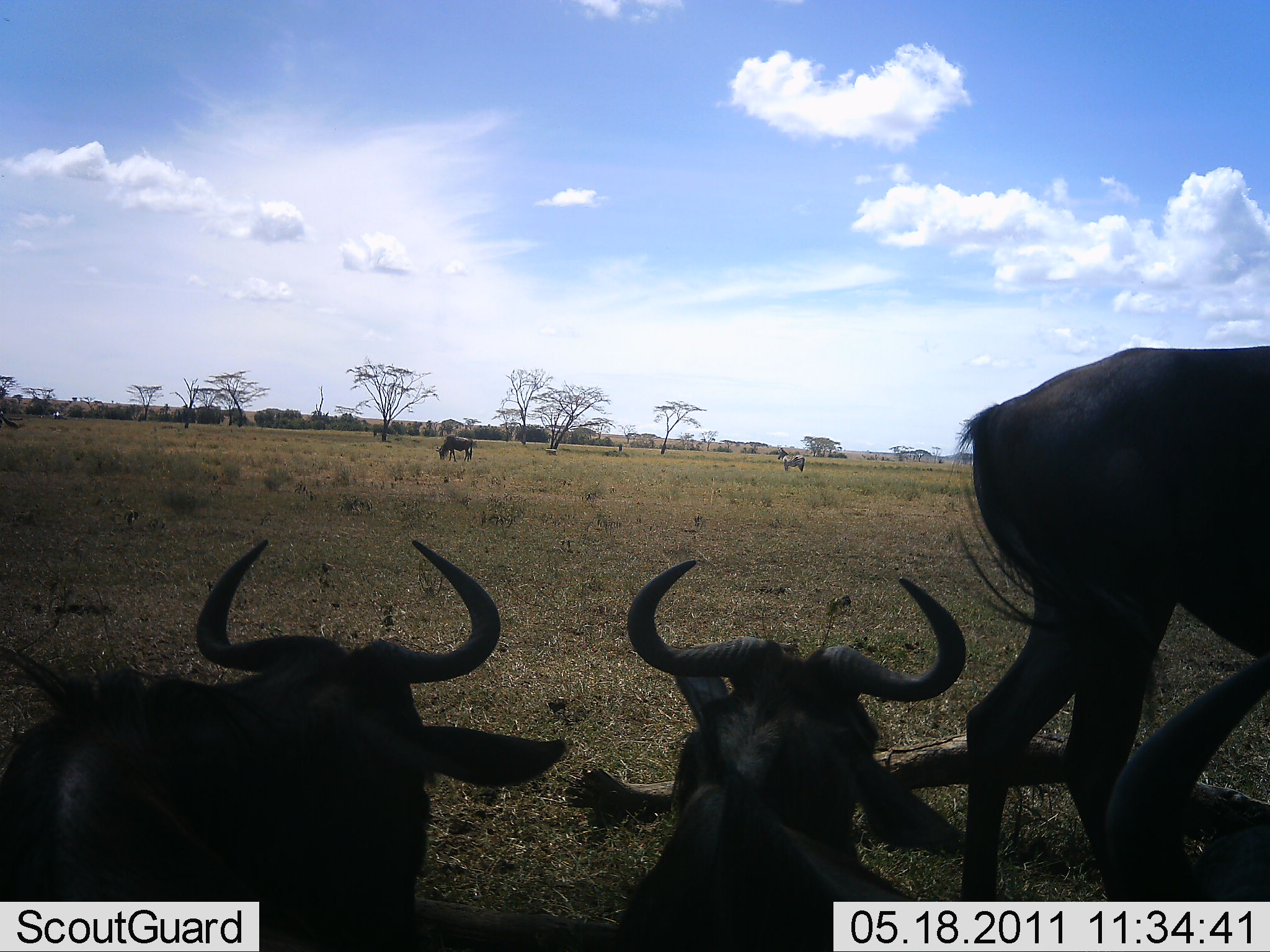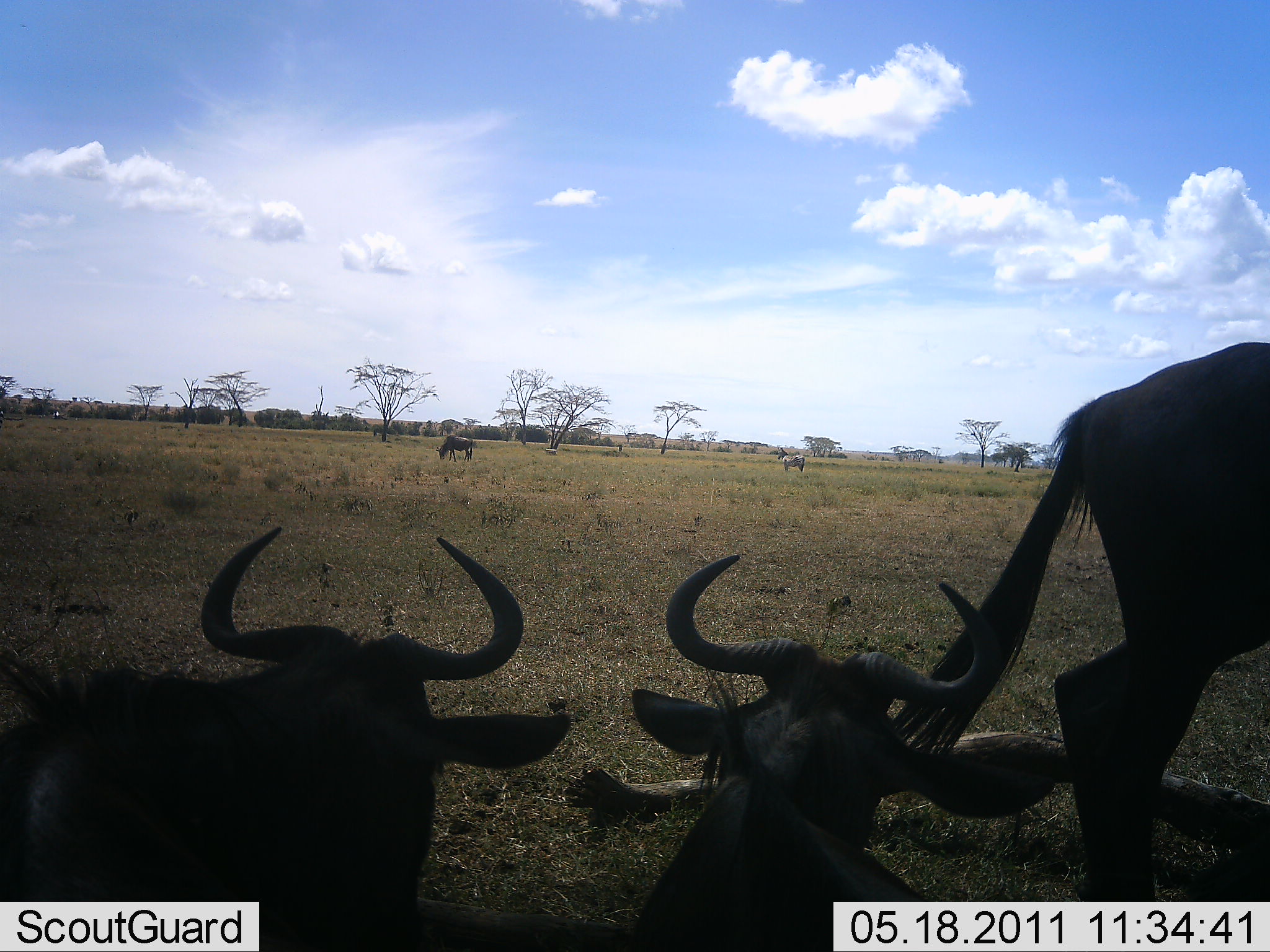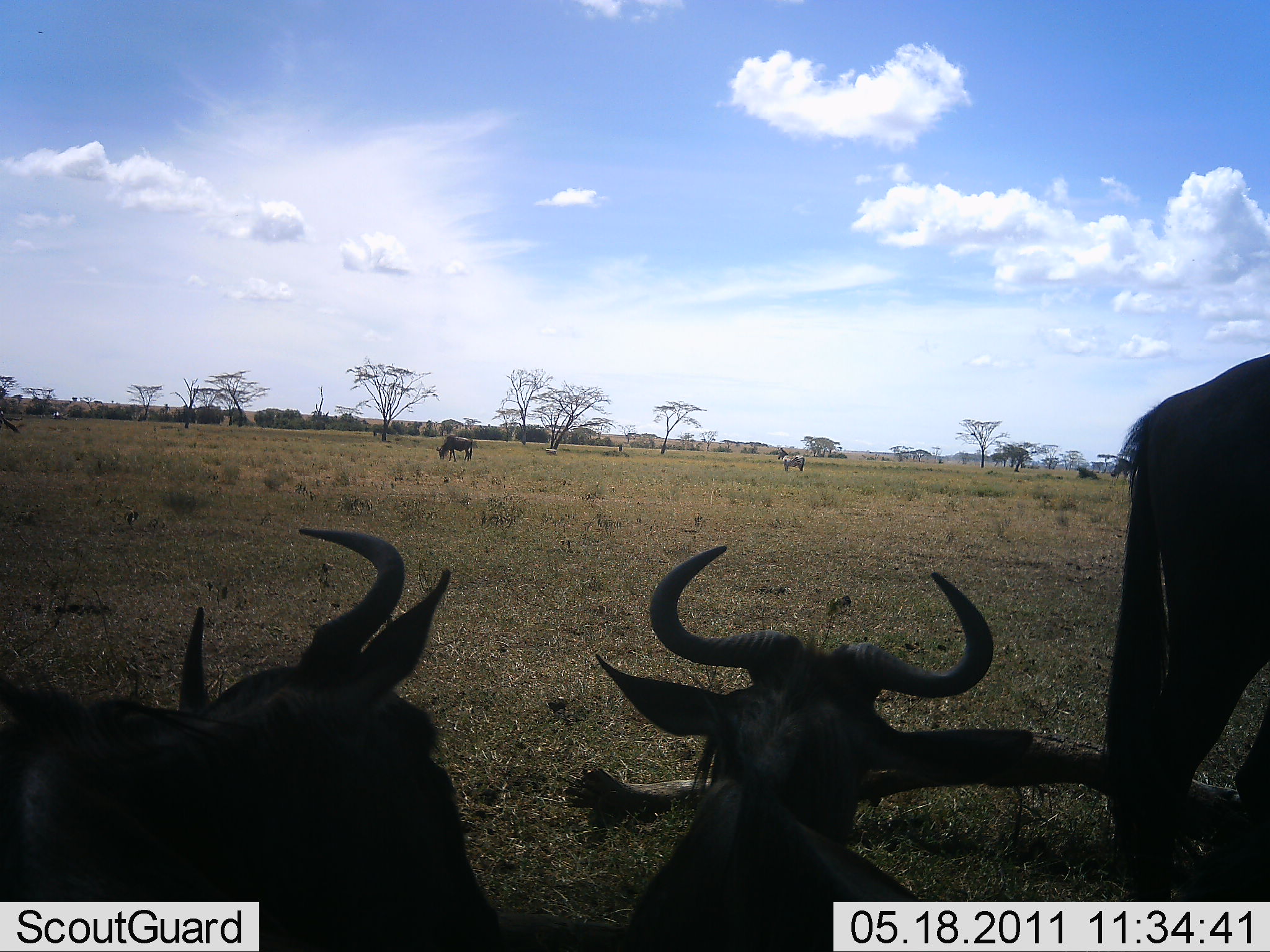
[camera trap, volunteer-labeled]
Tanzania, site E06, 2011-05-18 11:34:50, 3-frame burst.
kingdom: Animalia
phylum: Chordata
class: Mammalia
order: Artiodactyla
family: Bovidae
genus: Connochaetes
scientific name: Connochaetes taurinus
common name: blue wildebeest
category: wildebeest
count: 4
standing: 50%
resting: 79%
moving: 57%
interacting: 7%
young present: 0%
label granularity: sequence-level